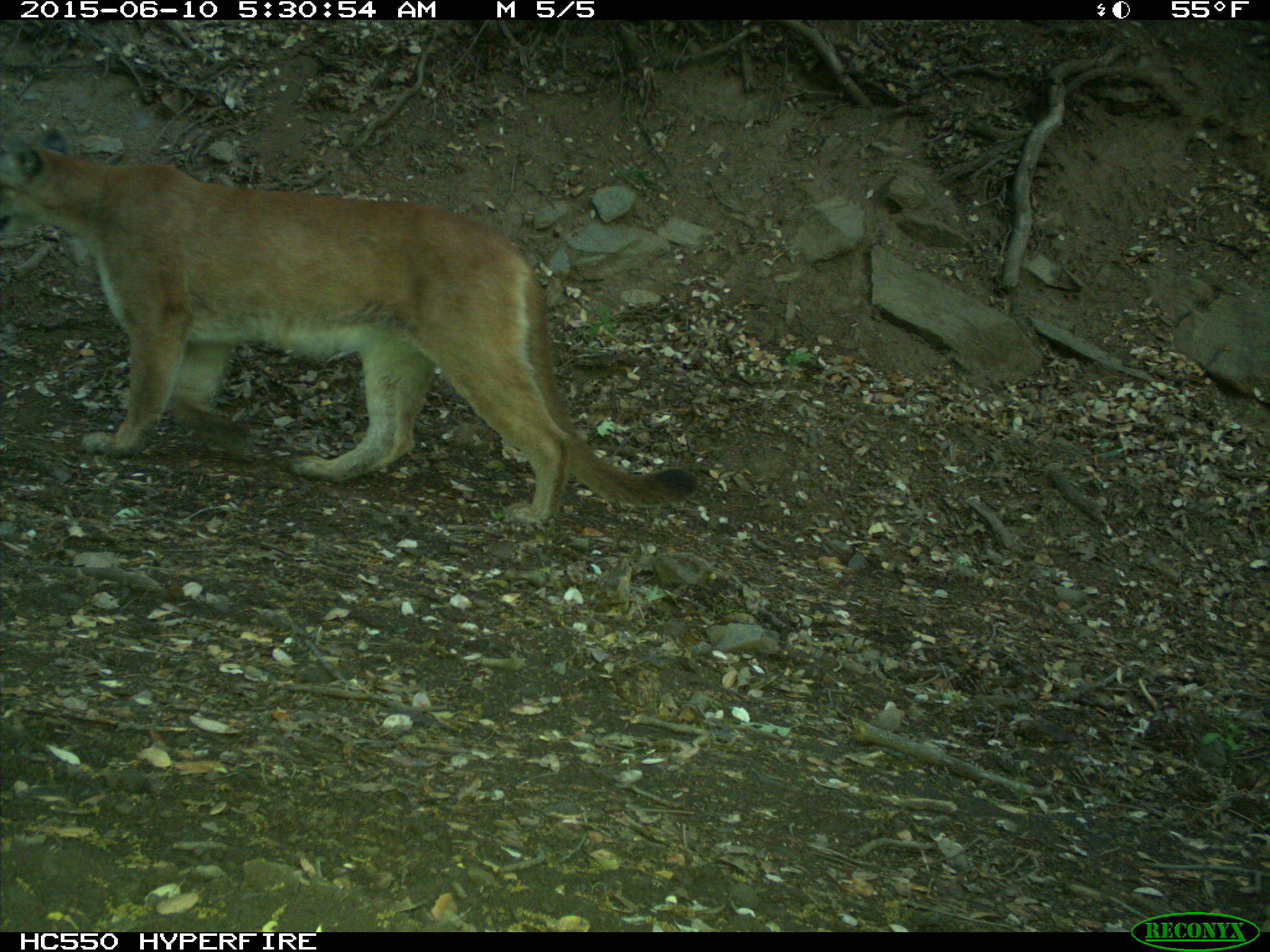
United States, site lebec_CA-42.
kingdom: Animalia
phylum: Chordata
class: Mammalia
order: Carnivora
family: Felidae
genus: Puma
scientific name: Puma concolor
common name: mountain lion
Puma concolor (mountain lion).